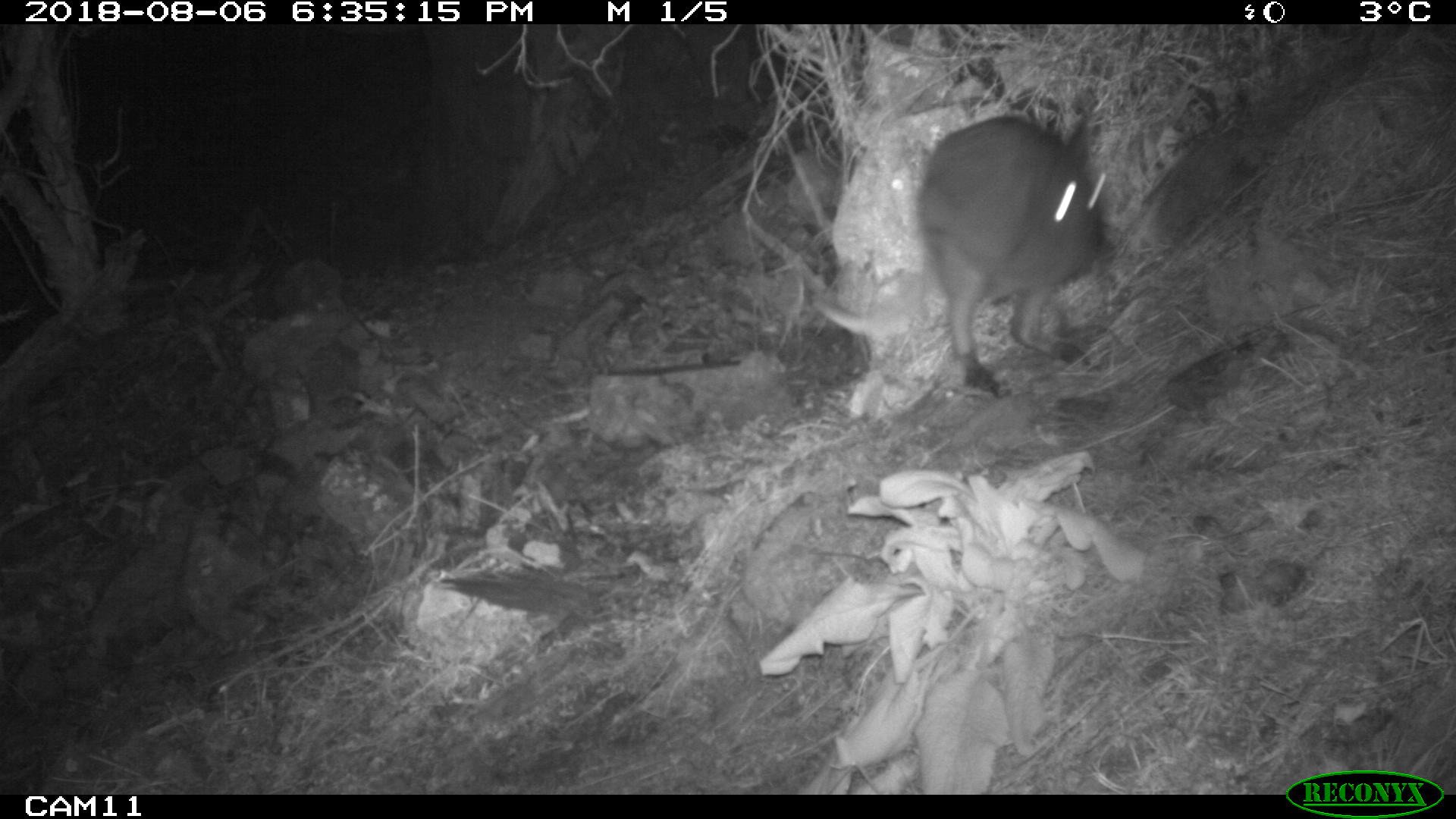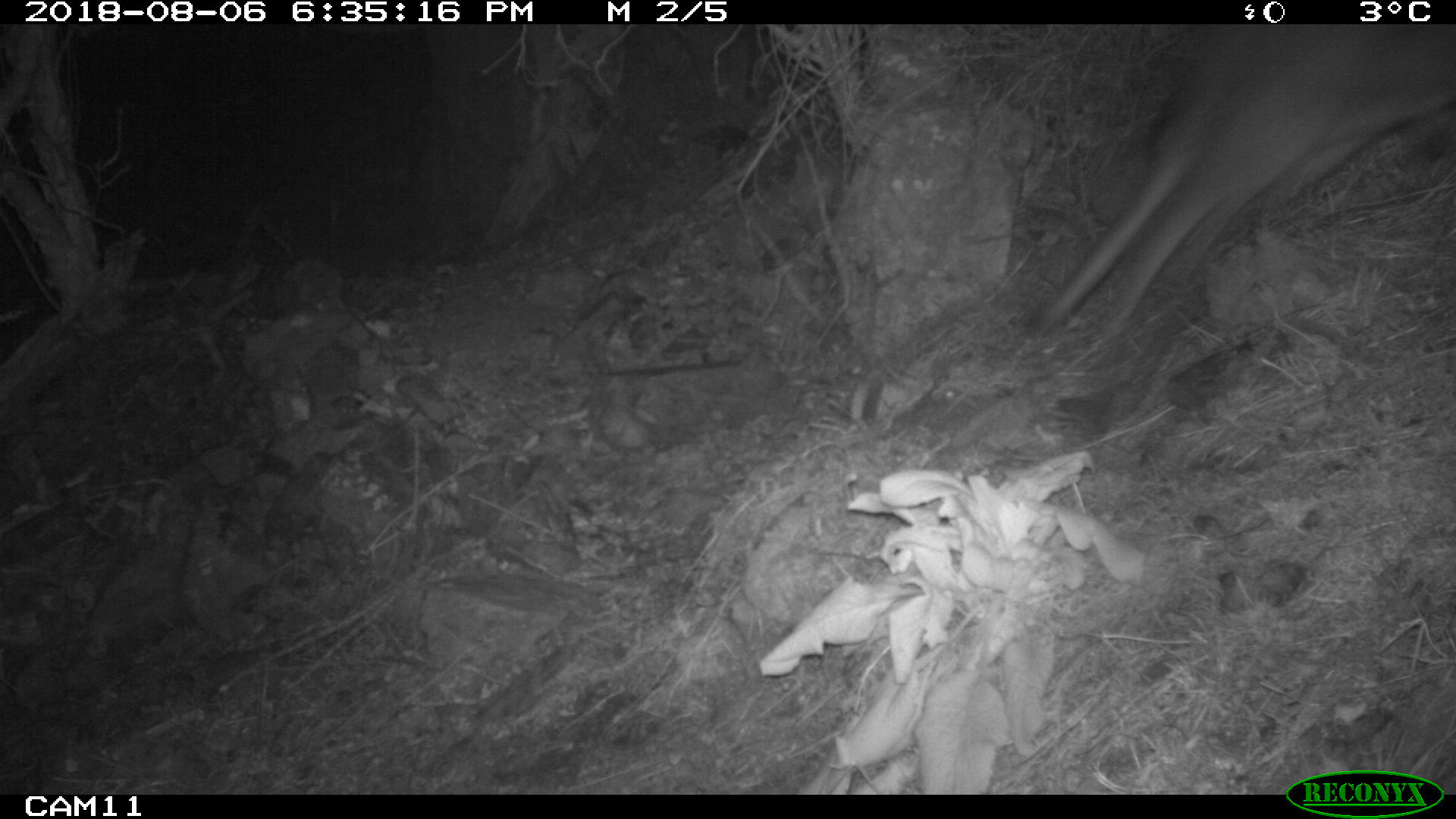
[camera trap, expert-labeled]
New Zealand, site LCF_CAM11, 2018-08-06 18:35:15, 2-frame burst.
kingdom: Animalia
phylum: Chordata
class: Mammalia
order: Diprotodontia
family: Macropodidae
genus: Notamacropus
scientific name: Notamacropus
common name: wallaby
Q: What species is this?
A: Wallaby (Notamacropus).